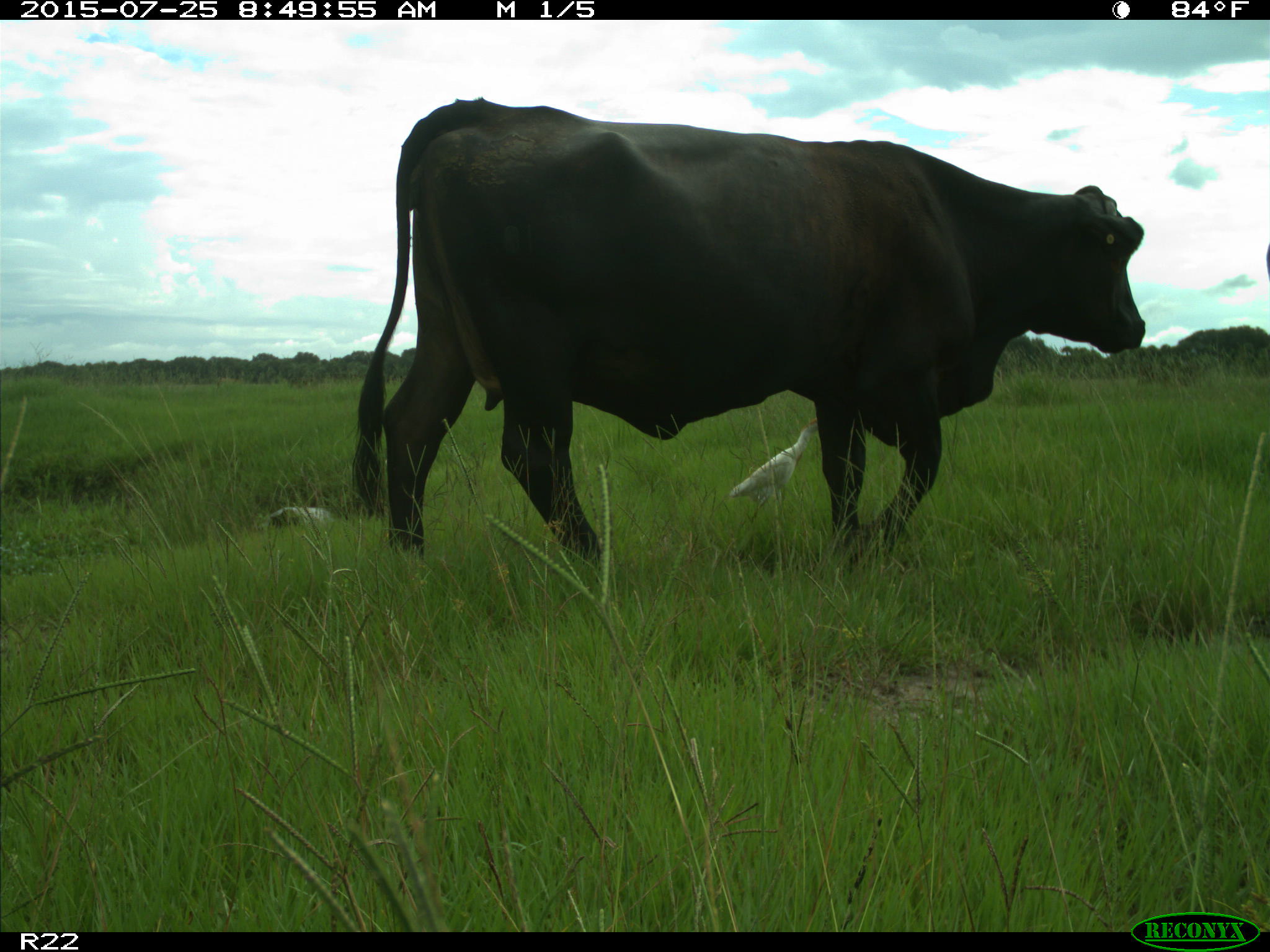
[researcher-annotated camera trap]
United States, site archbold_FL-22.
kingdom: Animalia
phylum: Chordata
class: Mammalia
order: Artiodactyla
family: Bovidae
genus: Bos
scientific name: Bos taurus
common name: domestic cow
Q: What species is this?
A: Bos taurus (domestic cow).